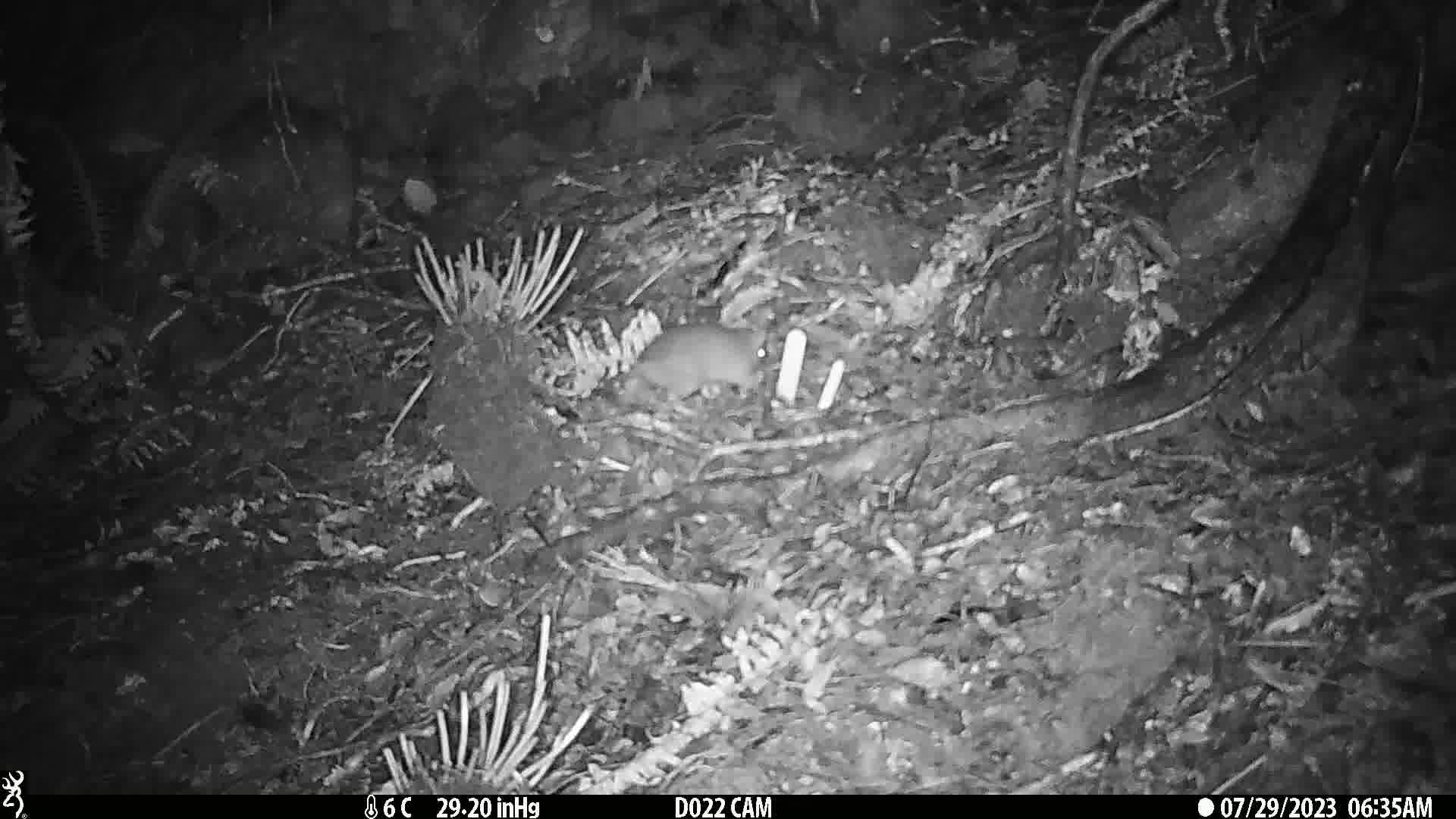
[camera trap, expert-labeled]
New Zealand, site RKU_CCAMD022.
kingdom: Animalia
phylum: Chordata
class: Mammalia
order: Rodentia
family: Muridae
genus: Rattus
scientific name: Rattus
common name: rat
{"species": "rat (Rattus)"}